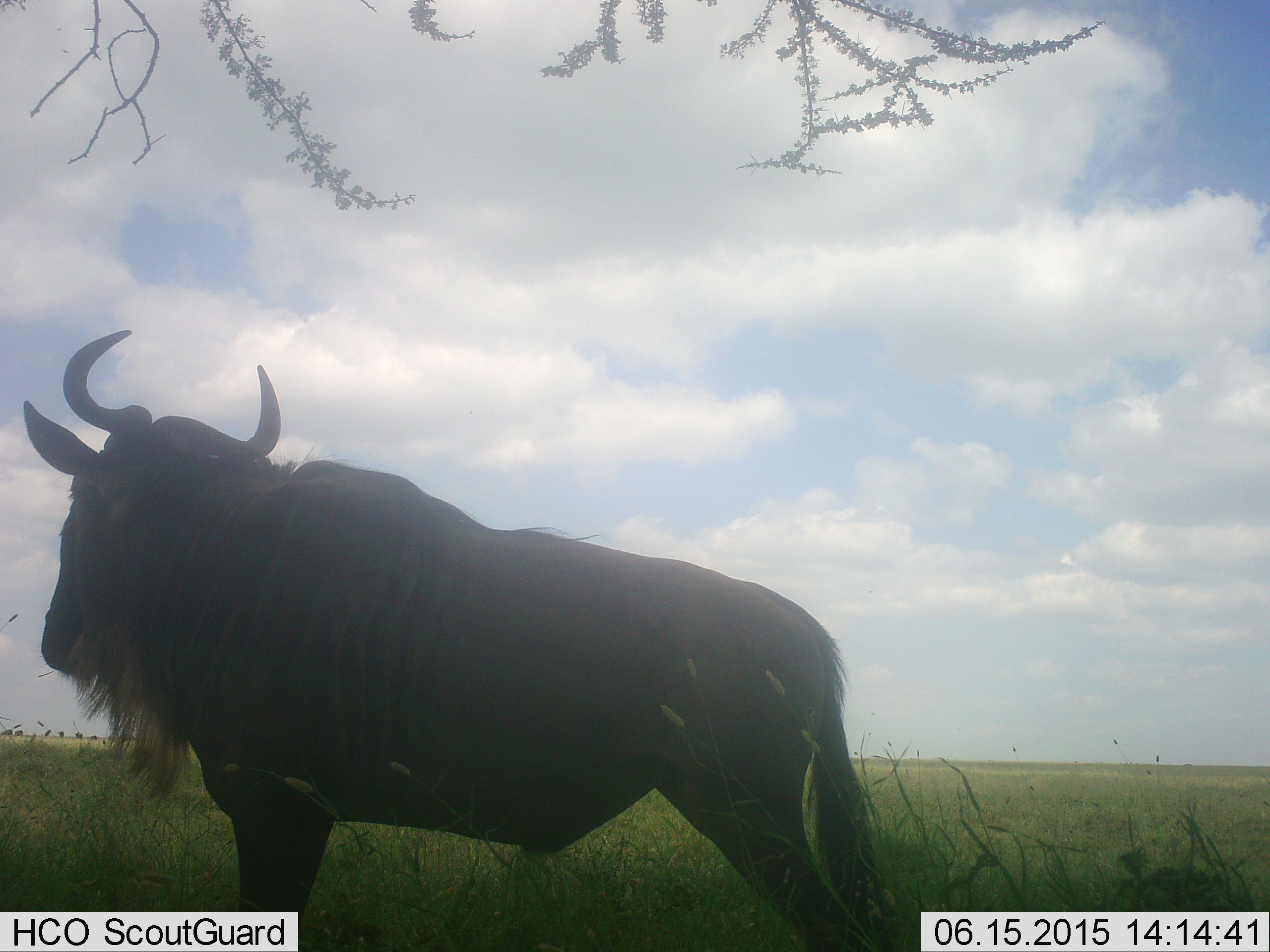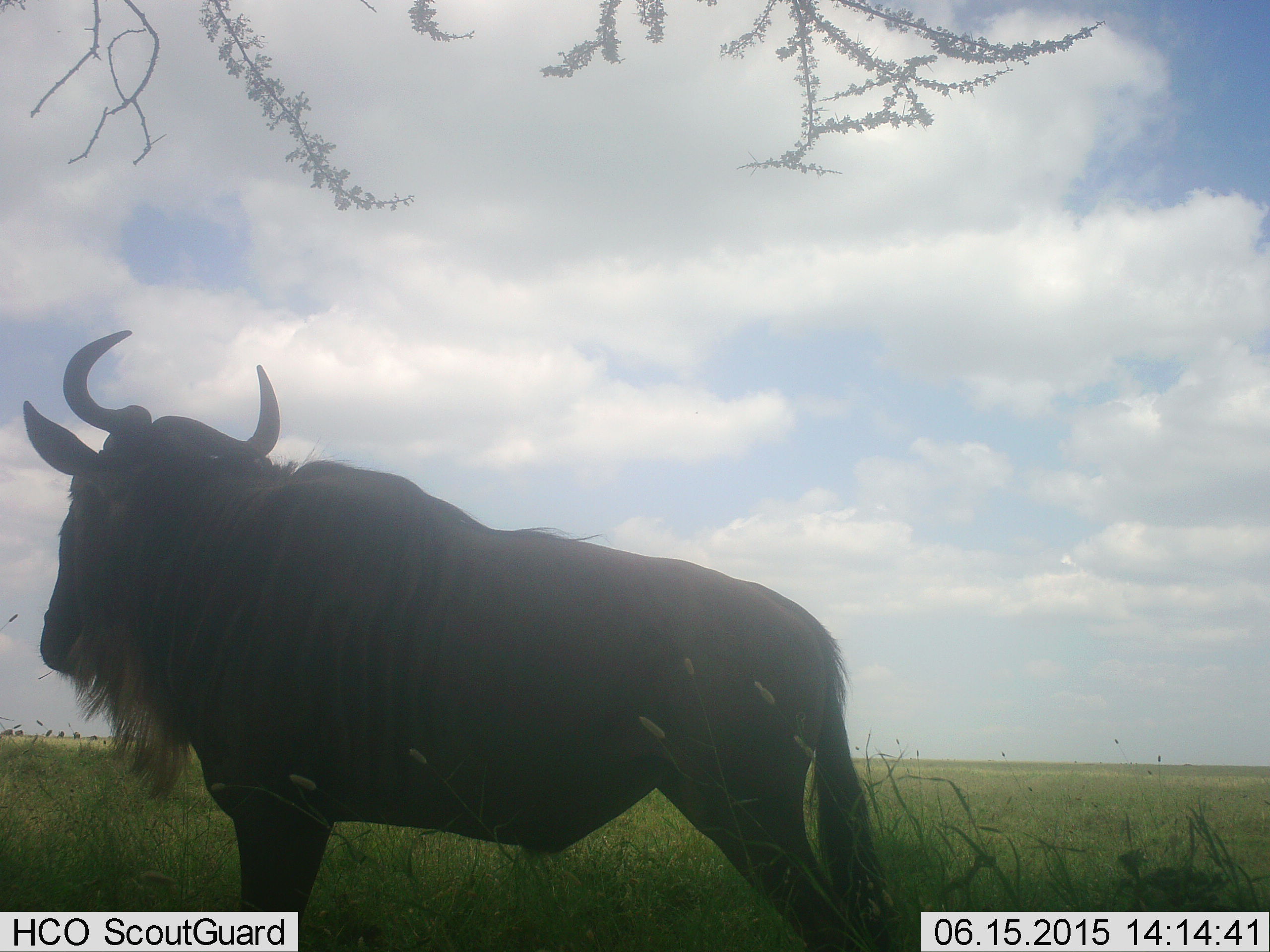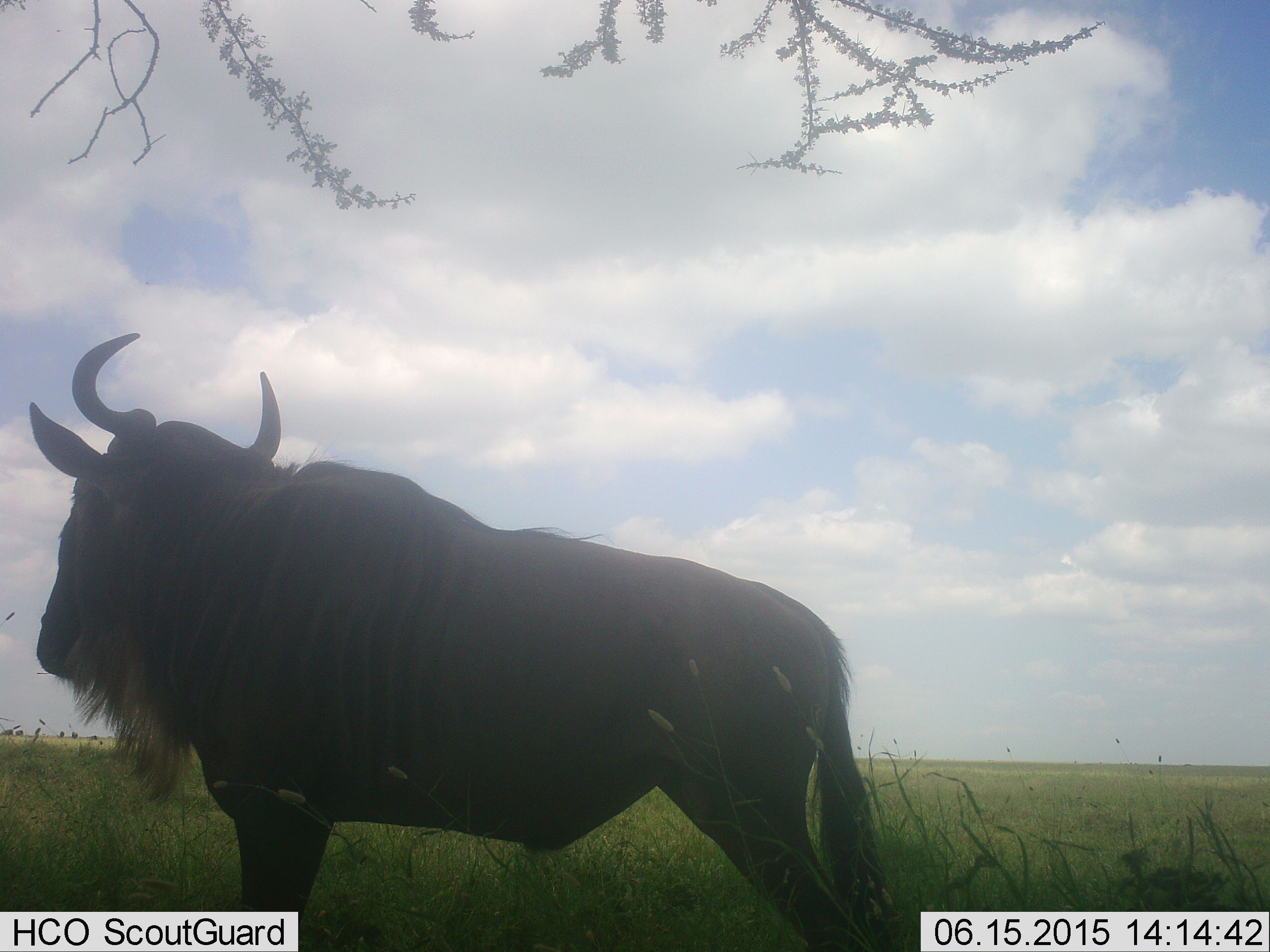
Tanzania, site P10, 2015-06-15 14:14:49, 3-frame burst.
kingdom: Animalia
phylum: Chordata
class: Mammalia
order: Artiodactyla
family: Bovidae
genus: Connochaetes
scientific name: Connochaetes taurinus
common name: blue wildebeest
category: wildebeest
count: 1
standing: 89%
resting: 11%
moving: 11%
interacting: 0%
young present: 0%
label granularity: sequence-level